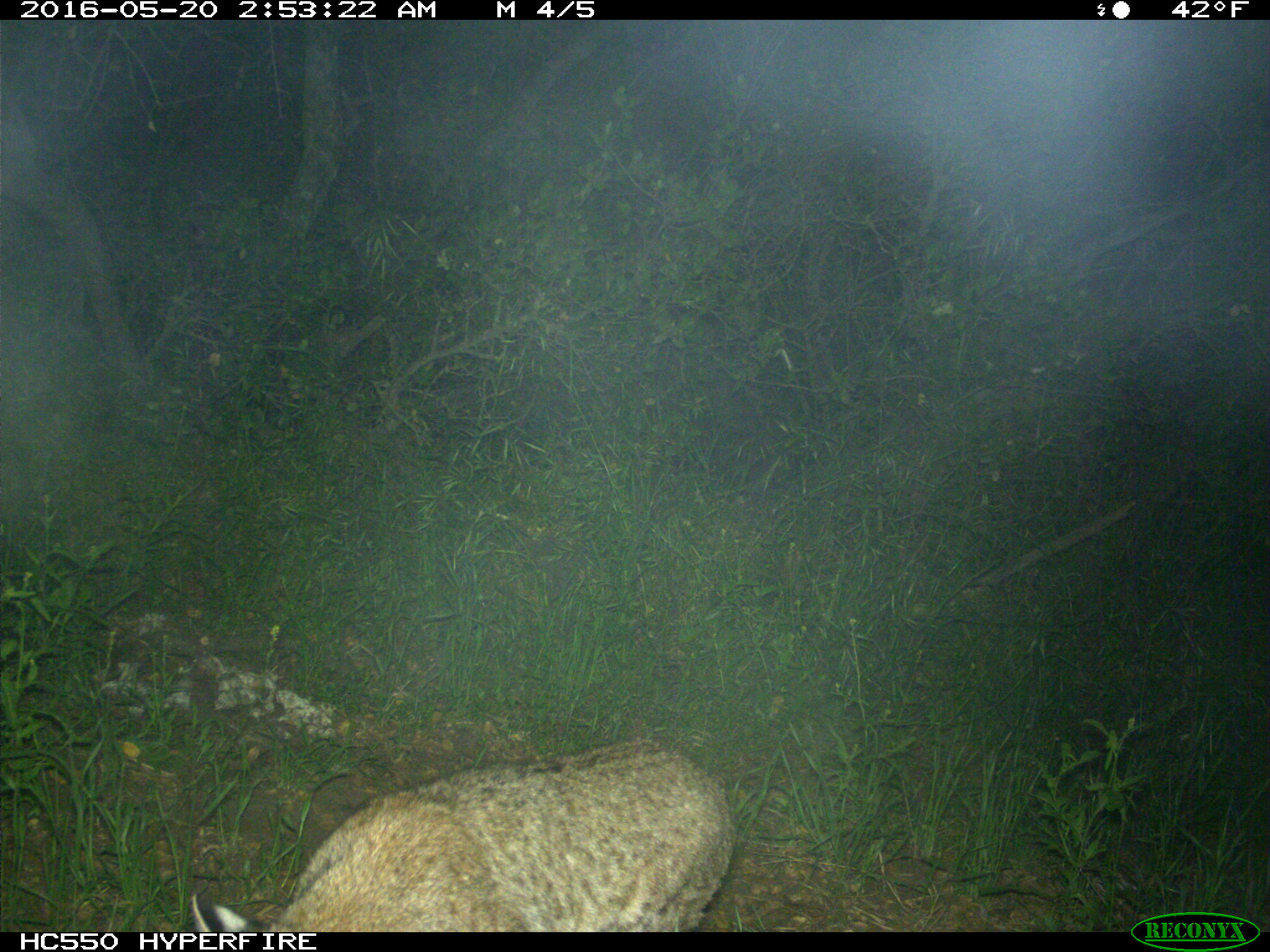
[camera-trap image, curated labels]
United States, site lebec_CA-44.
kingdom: Animalia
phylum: Chordata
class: Mammalia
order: Carnivora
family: Felidae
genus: Lynx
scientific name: Lynx rufus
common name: bobcat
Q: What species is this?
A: Lynx rufus (bobcat).